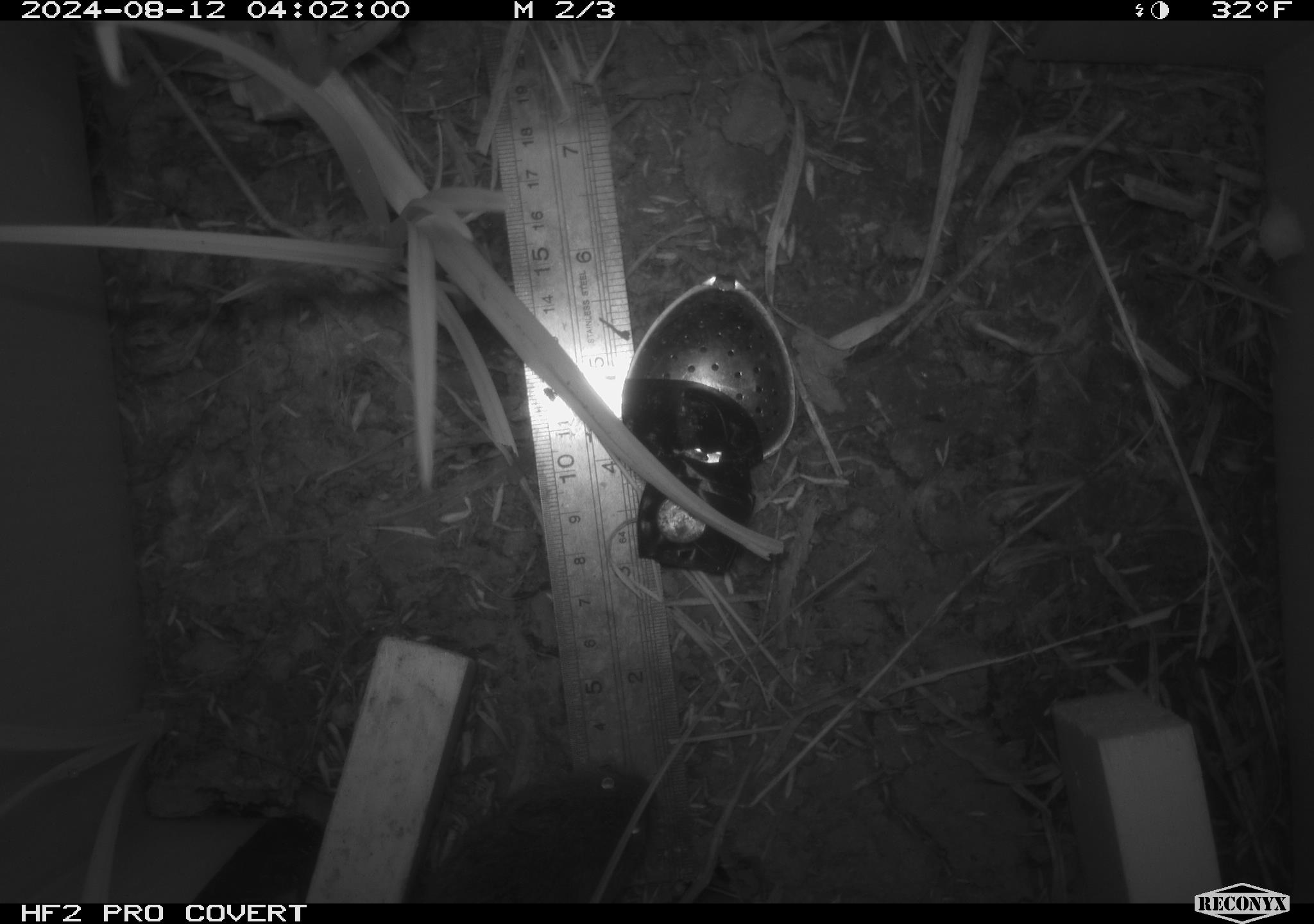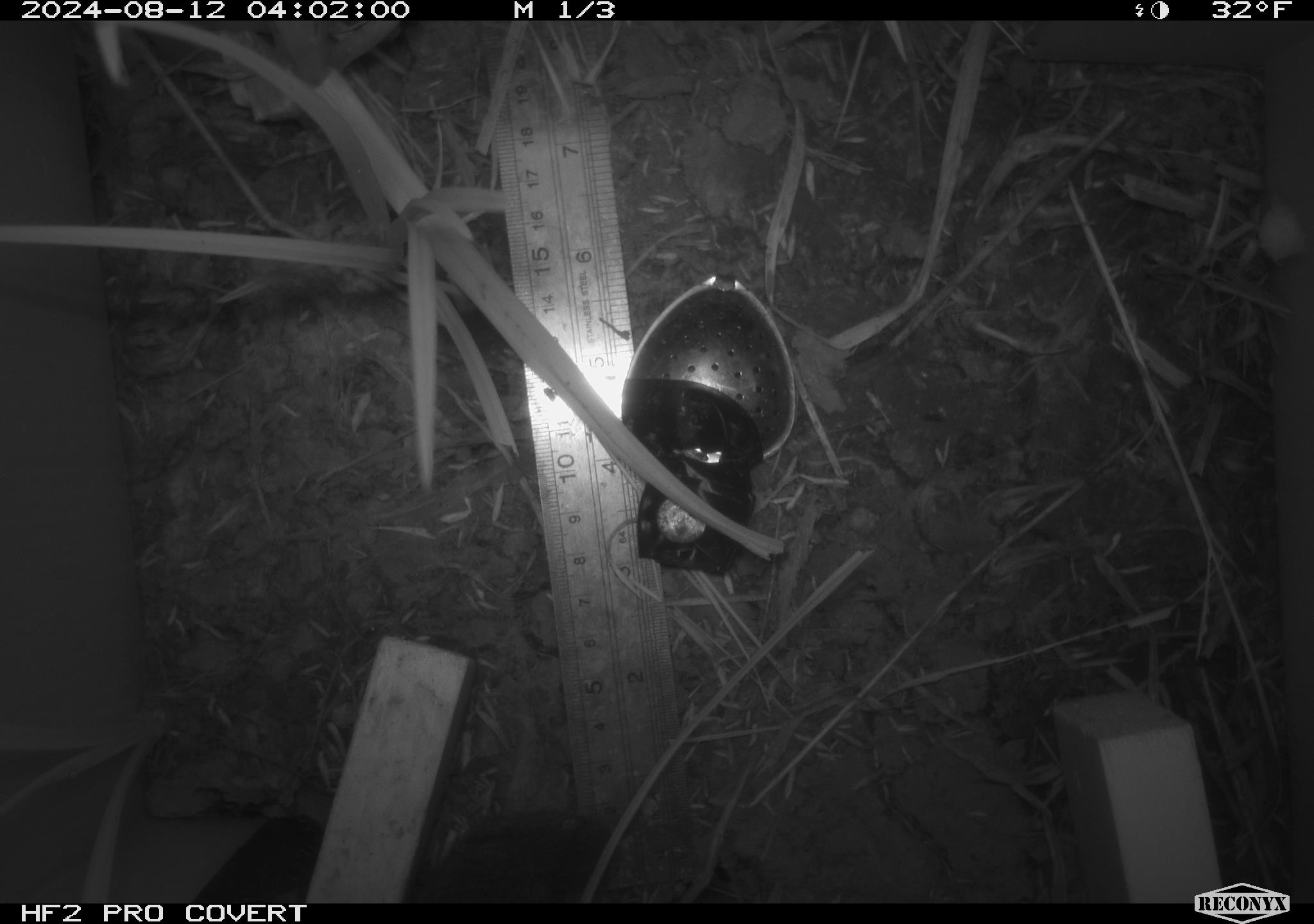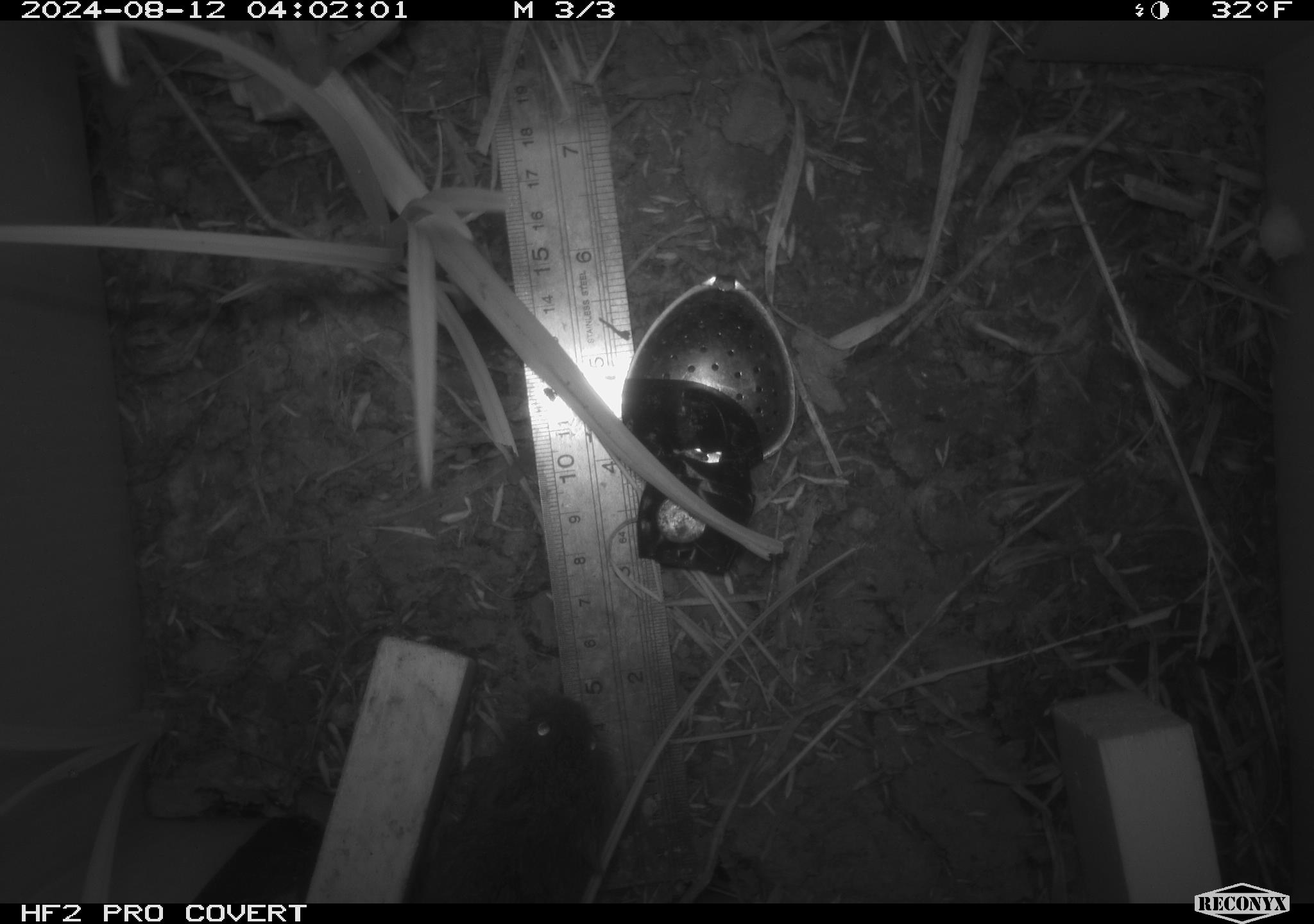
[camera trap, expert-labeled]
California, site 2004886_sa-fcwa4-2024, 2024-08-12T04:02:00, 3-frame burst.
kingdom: Animalia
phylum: Chordata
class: Mammalia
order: Rodentia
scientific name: Rodentia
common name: rodent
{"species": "rodent (Rodentia)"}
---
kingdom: Animalia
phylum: Chordata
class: Mammalia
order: Rodentia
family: Cricetidae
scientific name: Arvicolinae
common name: voles, lemmings, and muskrats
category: arvicolinae subfamily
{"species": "arvicolinae subfamily (voles, lemmings, and muskrats) (Arvicolinae)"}